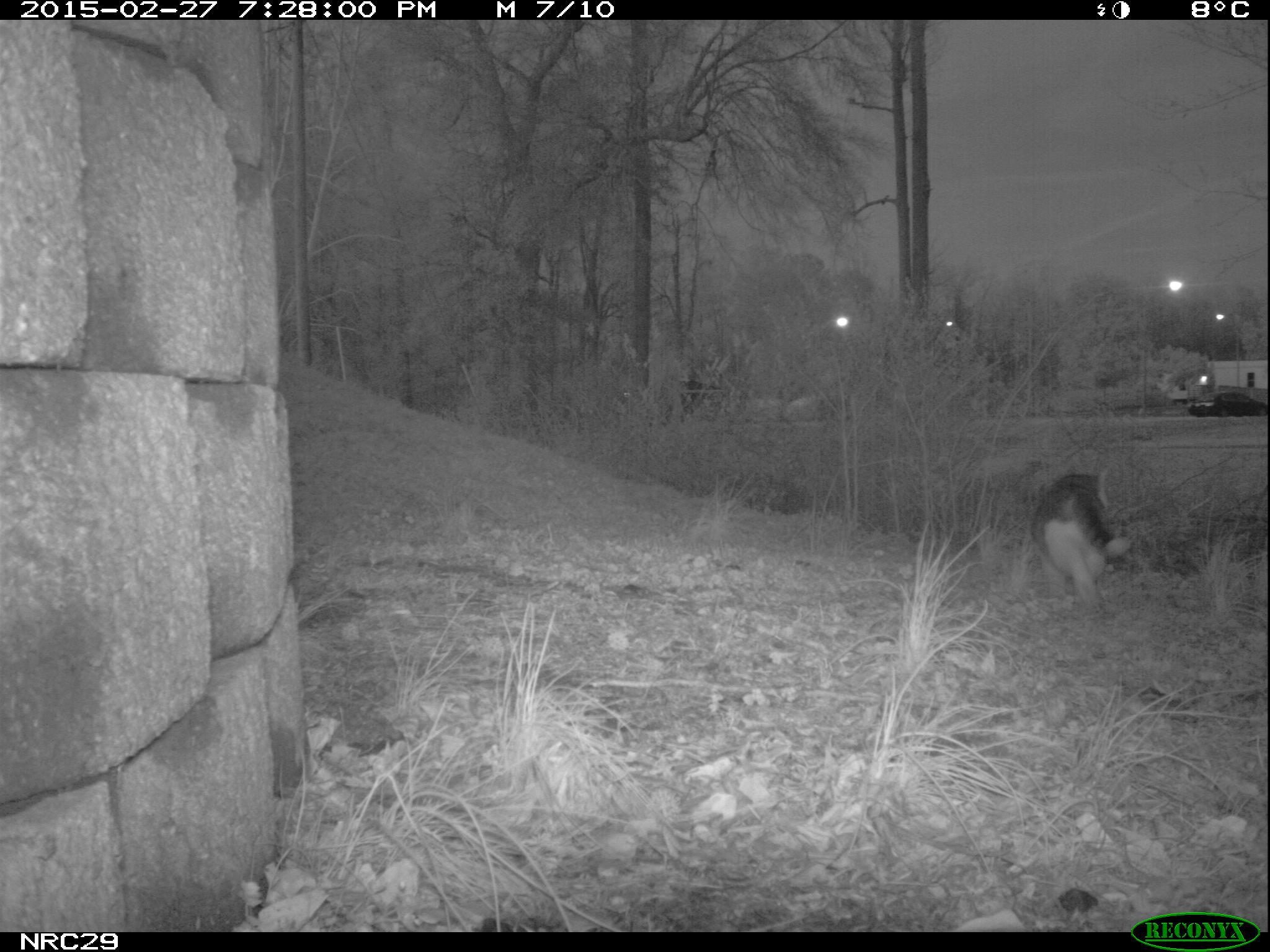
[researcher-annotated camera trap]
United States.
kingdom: Animalia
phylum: Chordata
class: Mammalia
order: Carnivora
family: Felidae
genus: Felis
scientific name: Felis catus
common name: domestic cat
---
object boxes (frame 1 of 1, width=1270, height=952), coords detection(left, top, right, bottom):
Domestic Cat: detection(1027, 457, 1136, 624)